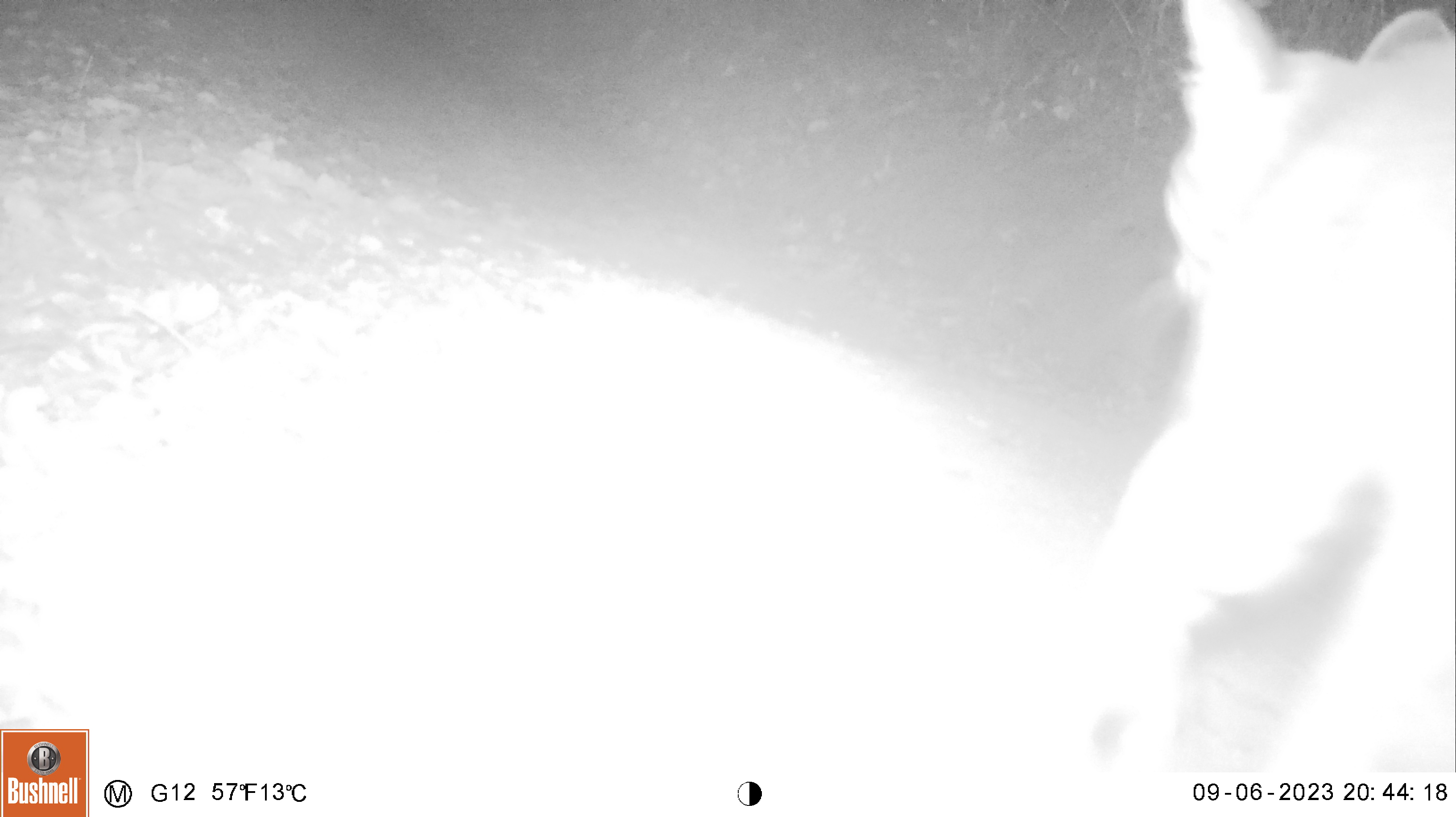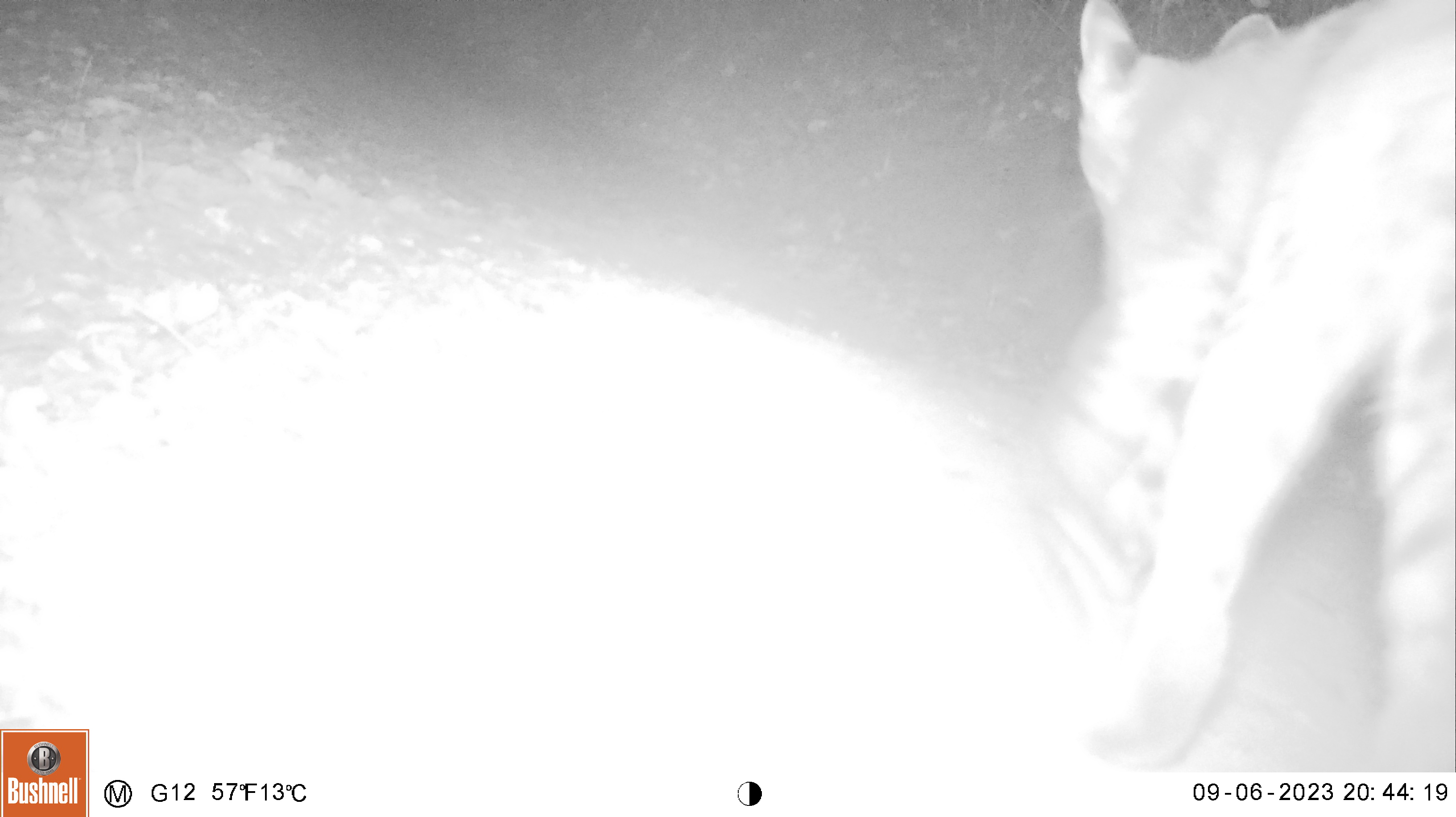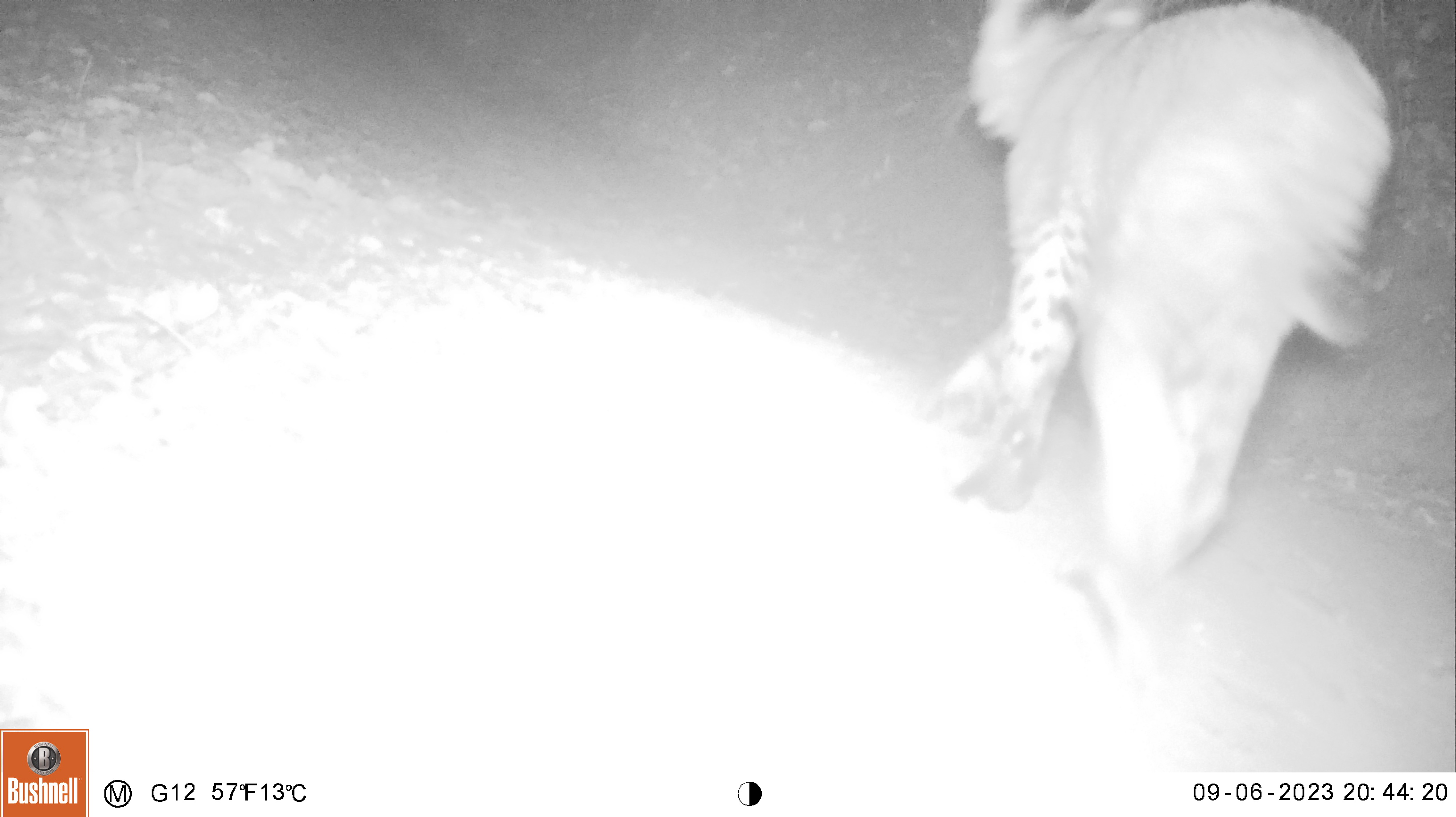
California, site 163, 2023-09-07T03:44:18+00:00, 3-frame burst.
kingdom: Animalia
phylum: Chordata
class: Mammalia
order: Carnivora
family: Felidae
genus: Lynx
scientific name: Lynx rufus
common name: bobcat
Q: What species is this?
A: Bobcat (Lynx rufus).